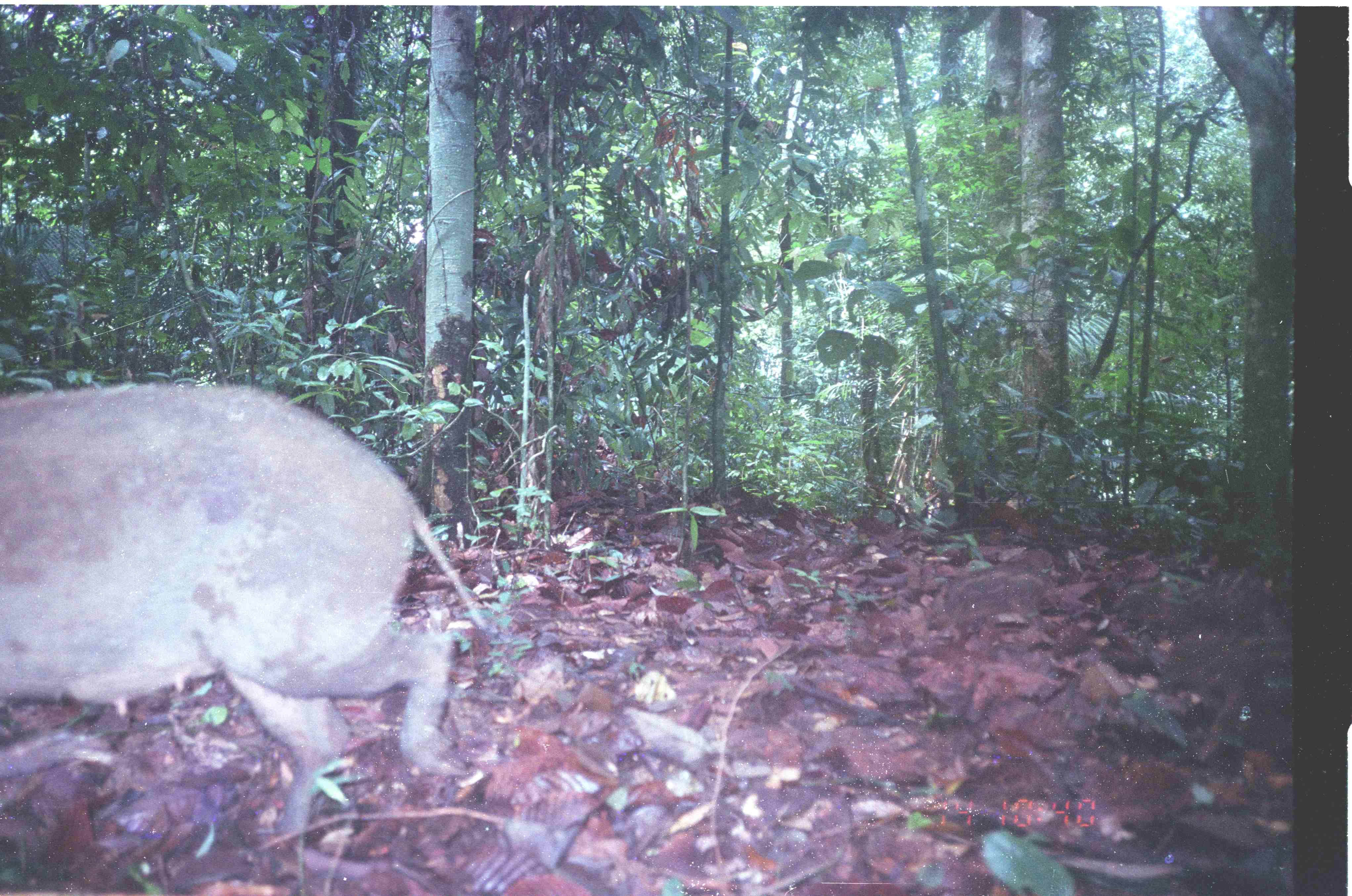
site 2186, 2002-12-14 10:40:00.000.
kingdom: Animalia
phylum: Chordata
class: Mammalia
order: Artiodactyla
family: Suidae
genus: Sus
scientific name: Sus scrofa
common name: wild boar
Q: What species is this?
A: Sus scrofa (wild boar).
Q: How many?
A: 1.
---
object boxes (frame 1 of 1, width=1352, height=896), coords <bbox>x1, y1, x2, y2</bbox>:
sus scrofa: <bbox>0, 376, 488, 836</bbox>